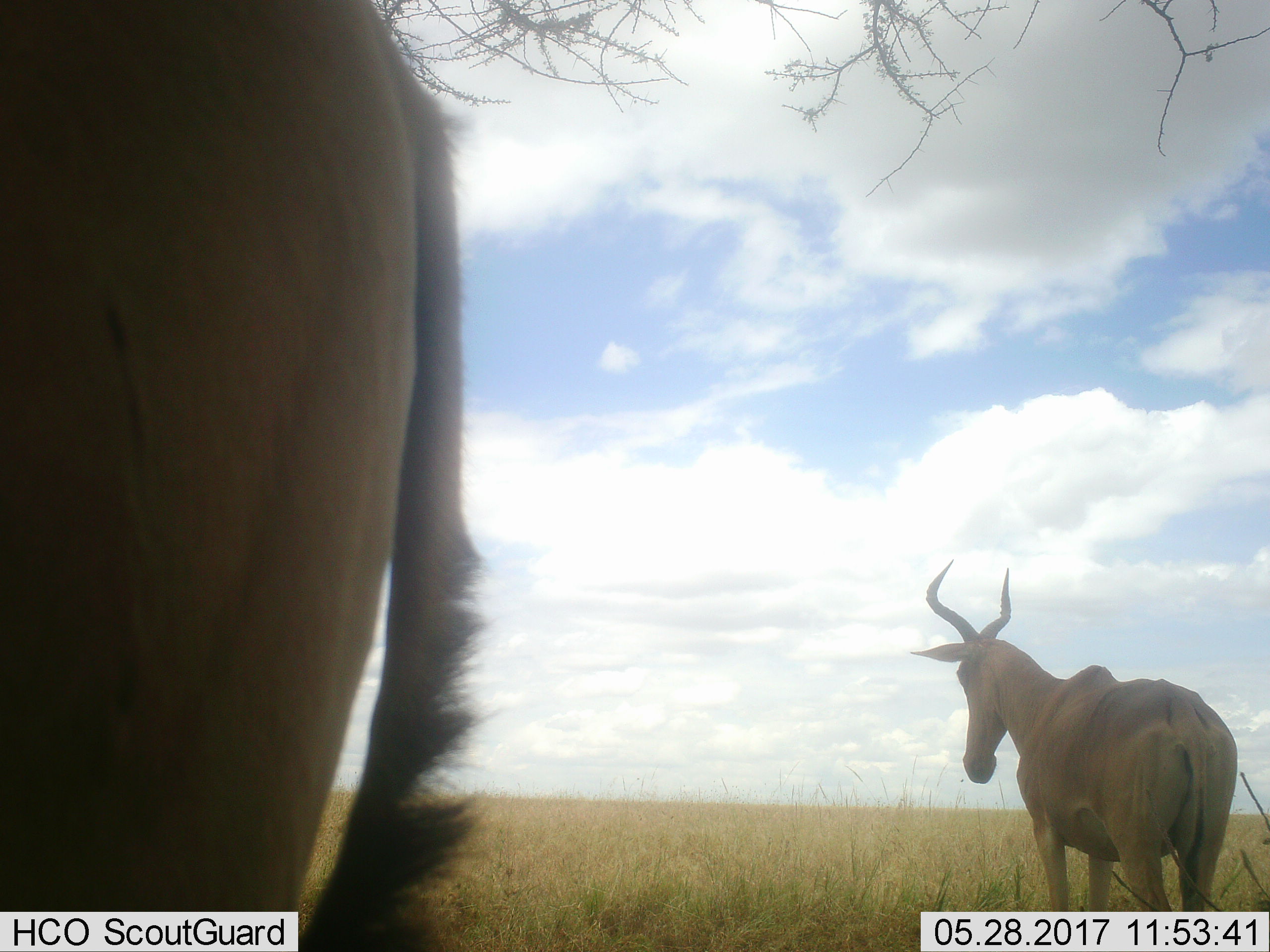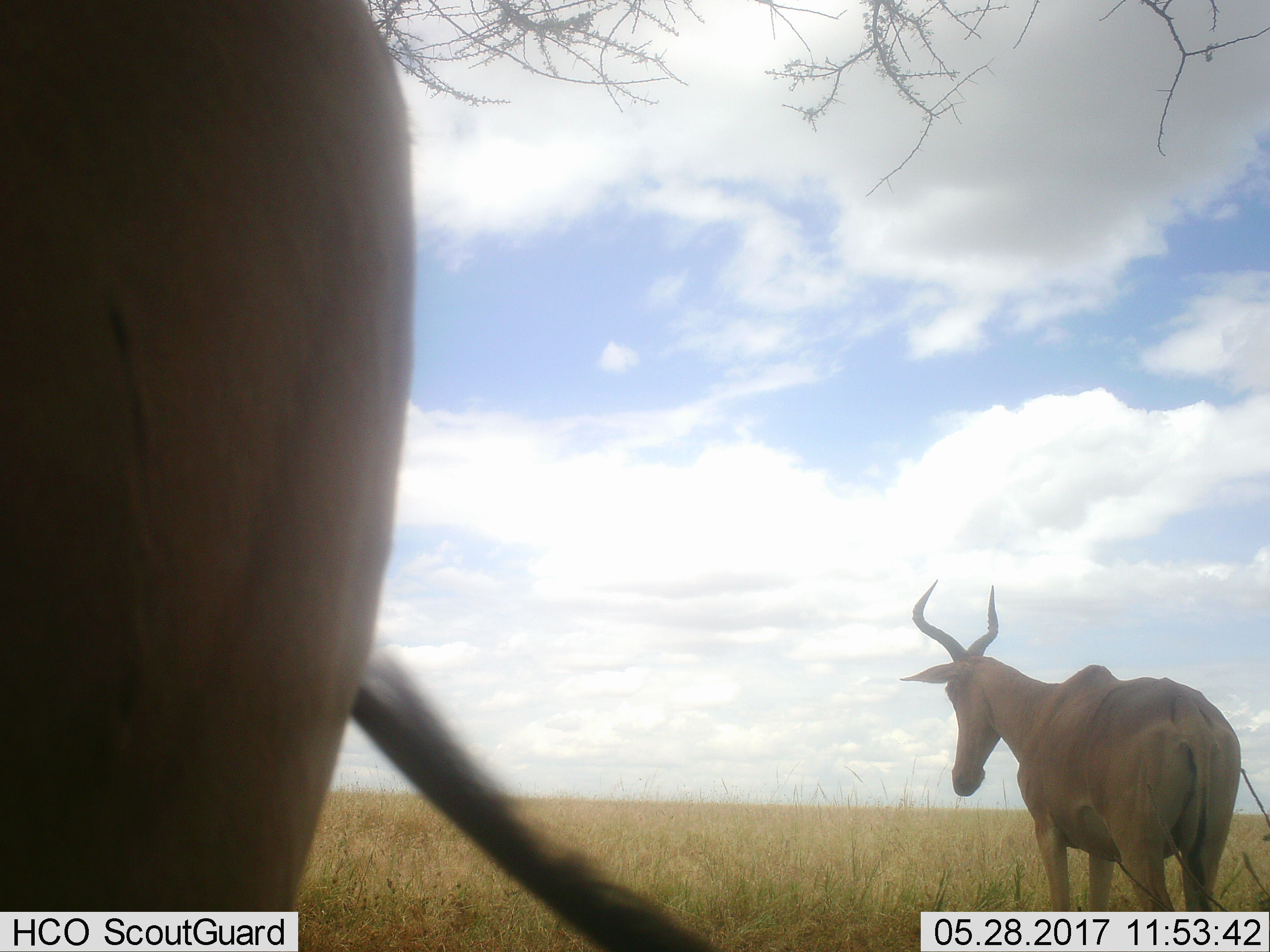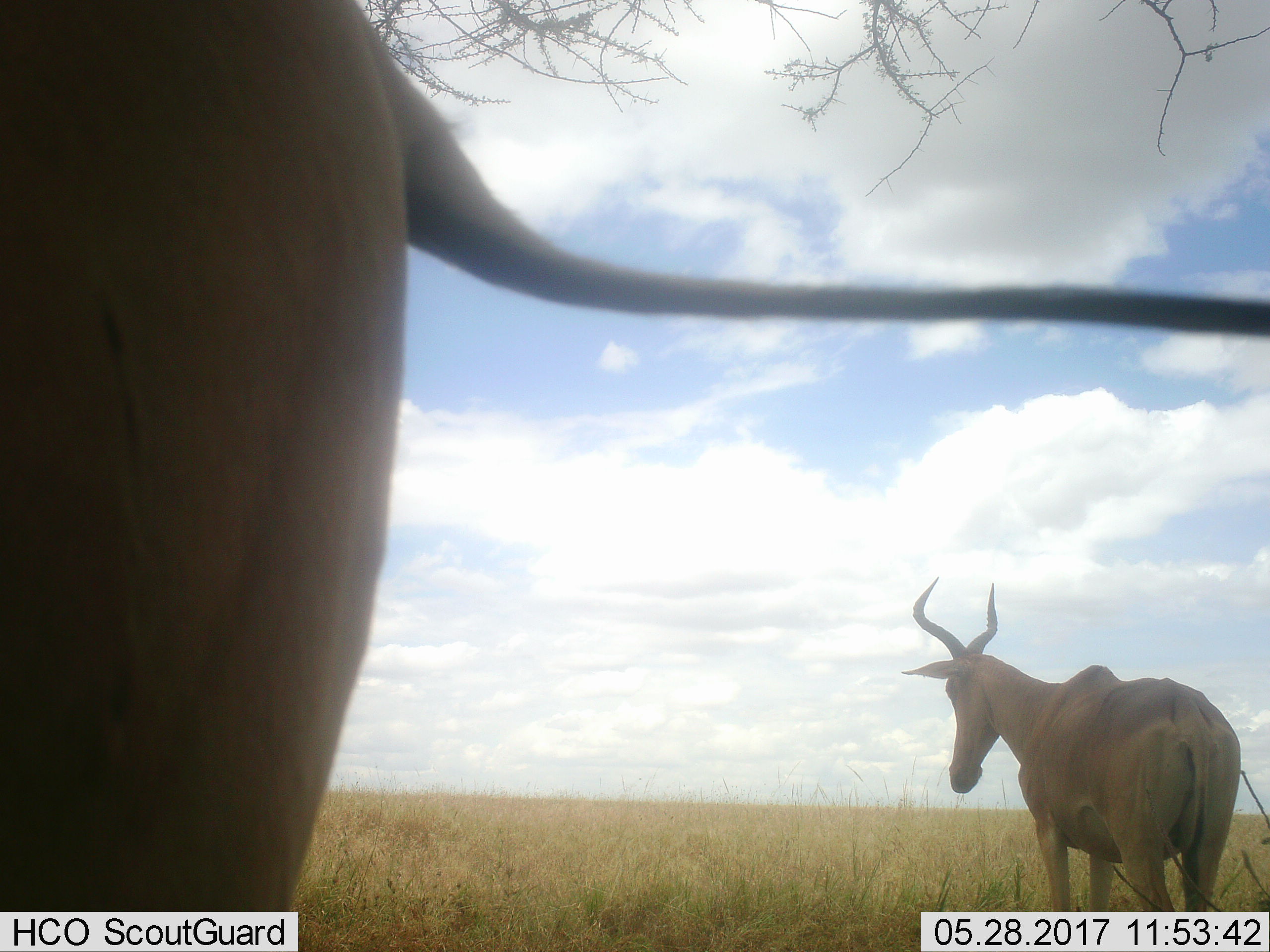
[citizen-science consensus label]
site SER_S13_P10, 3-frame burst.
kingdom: Animalia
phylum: Chordata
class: Mammalia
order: Artiodactyla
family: Bovidae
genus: Alcelaphus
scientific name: Alcelaphus buselaphus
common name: hartebeest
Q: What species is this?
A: Hartebeest (Alcelaphus buselaphus).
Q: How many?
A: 2.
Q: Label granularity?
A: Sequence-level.